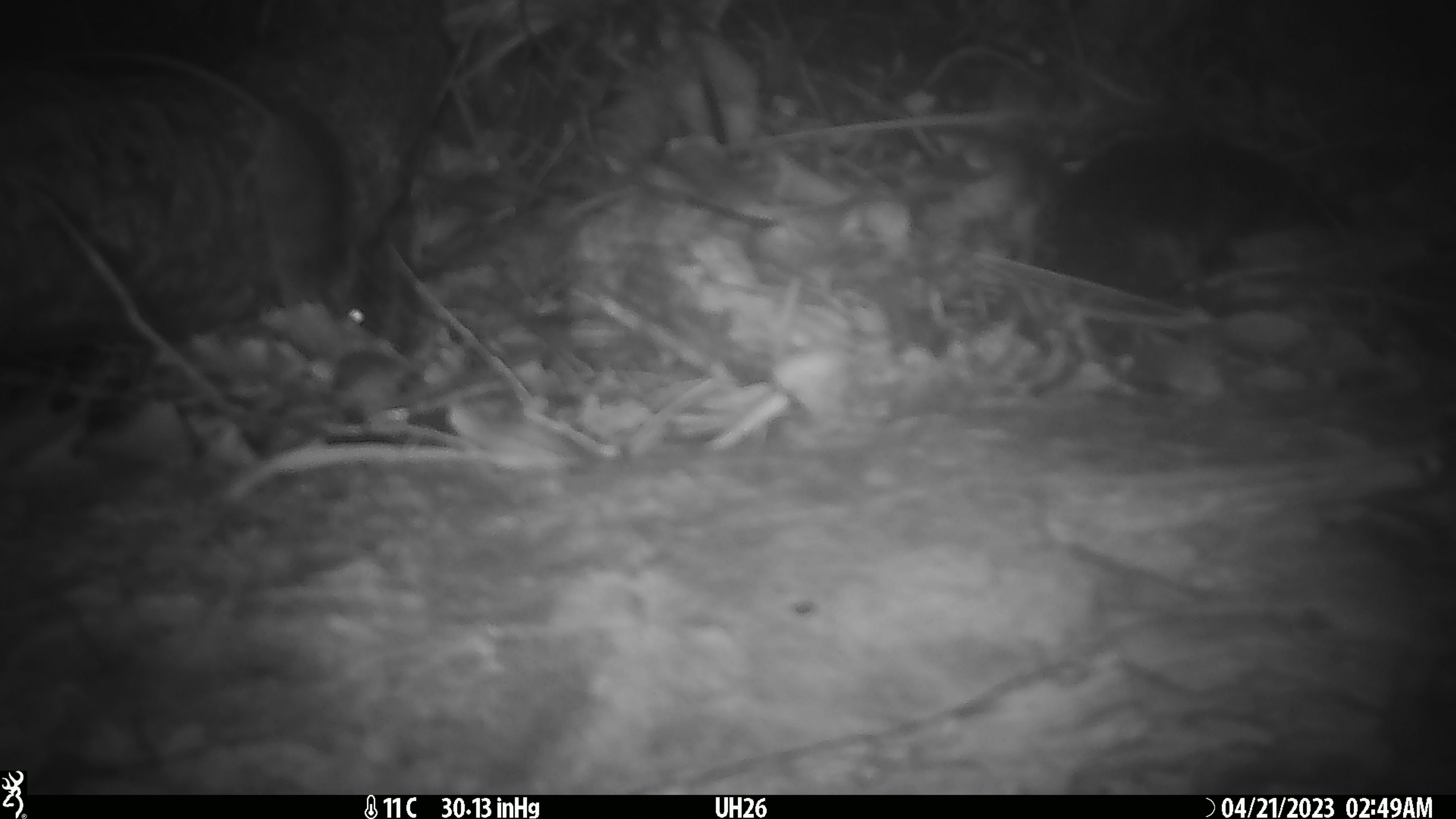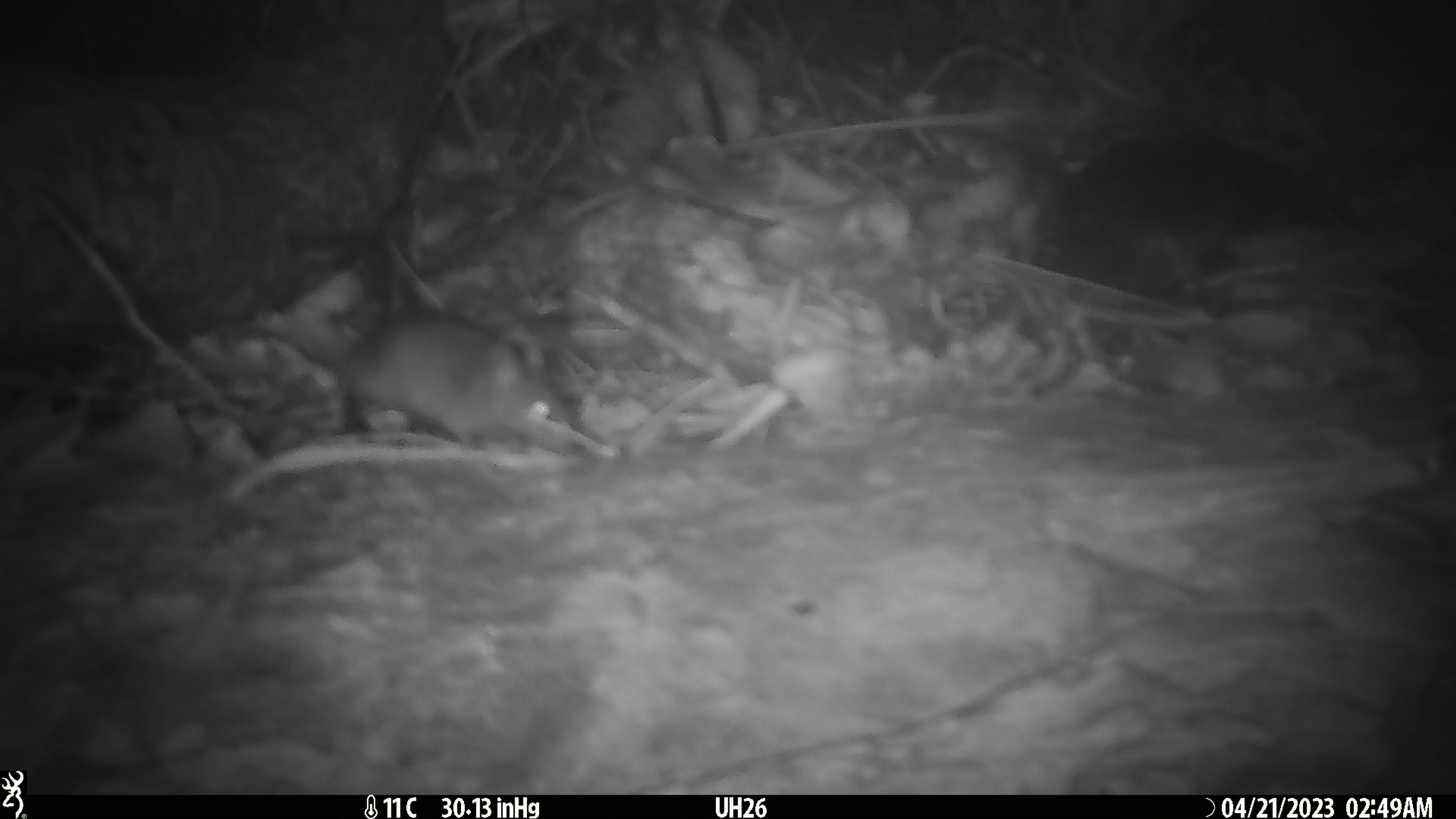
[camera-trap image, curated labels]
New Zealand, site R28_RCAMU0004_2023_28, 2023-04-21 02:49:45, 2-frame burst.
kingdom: Animalia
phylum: Chordata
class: Mammalia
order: Rodentia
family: Muridae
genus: Mus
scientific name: Mus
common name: mouse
Mouse (Mus).